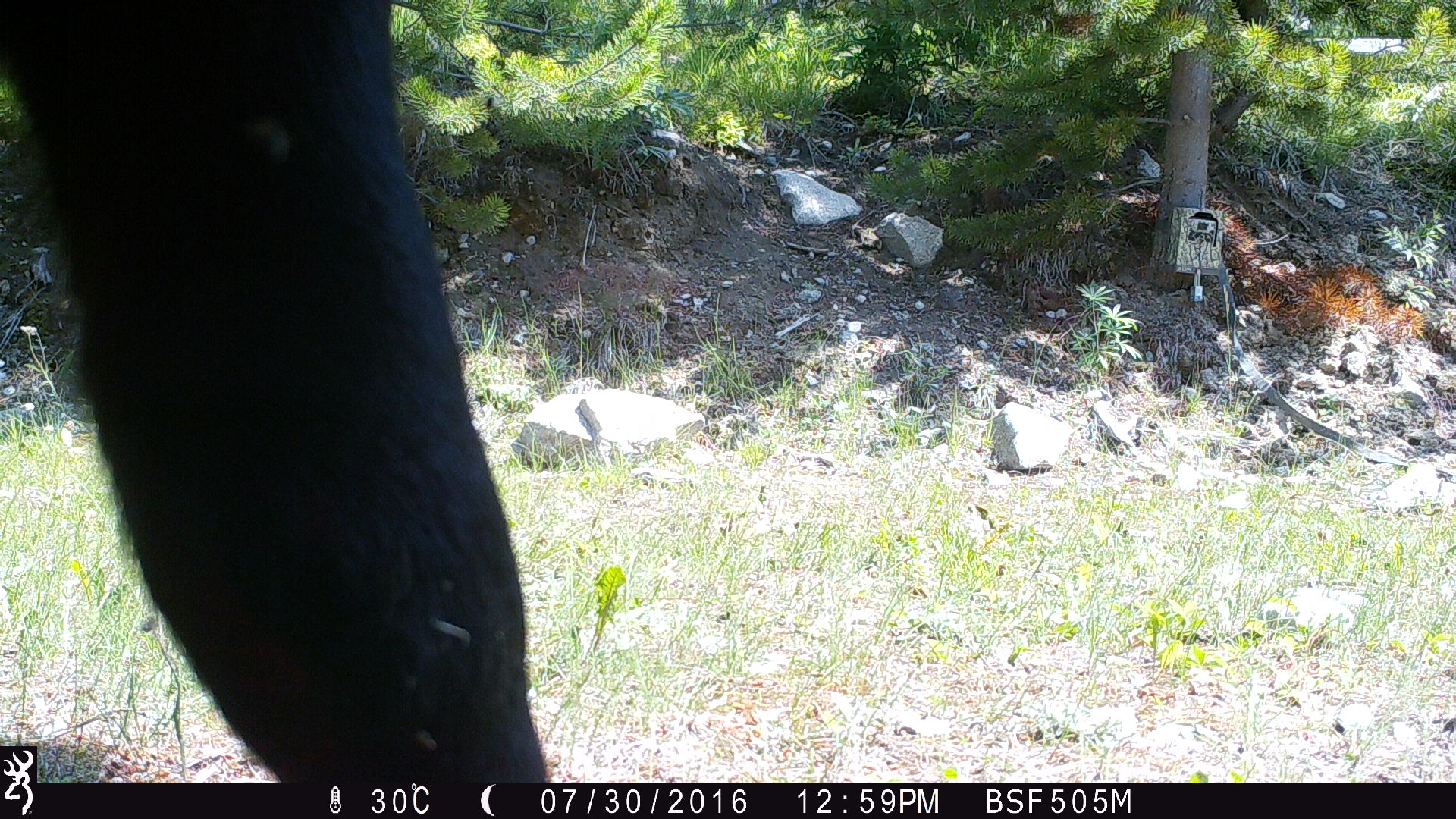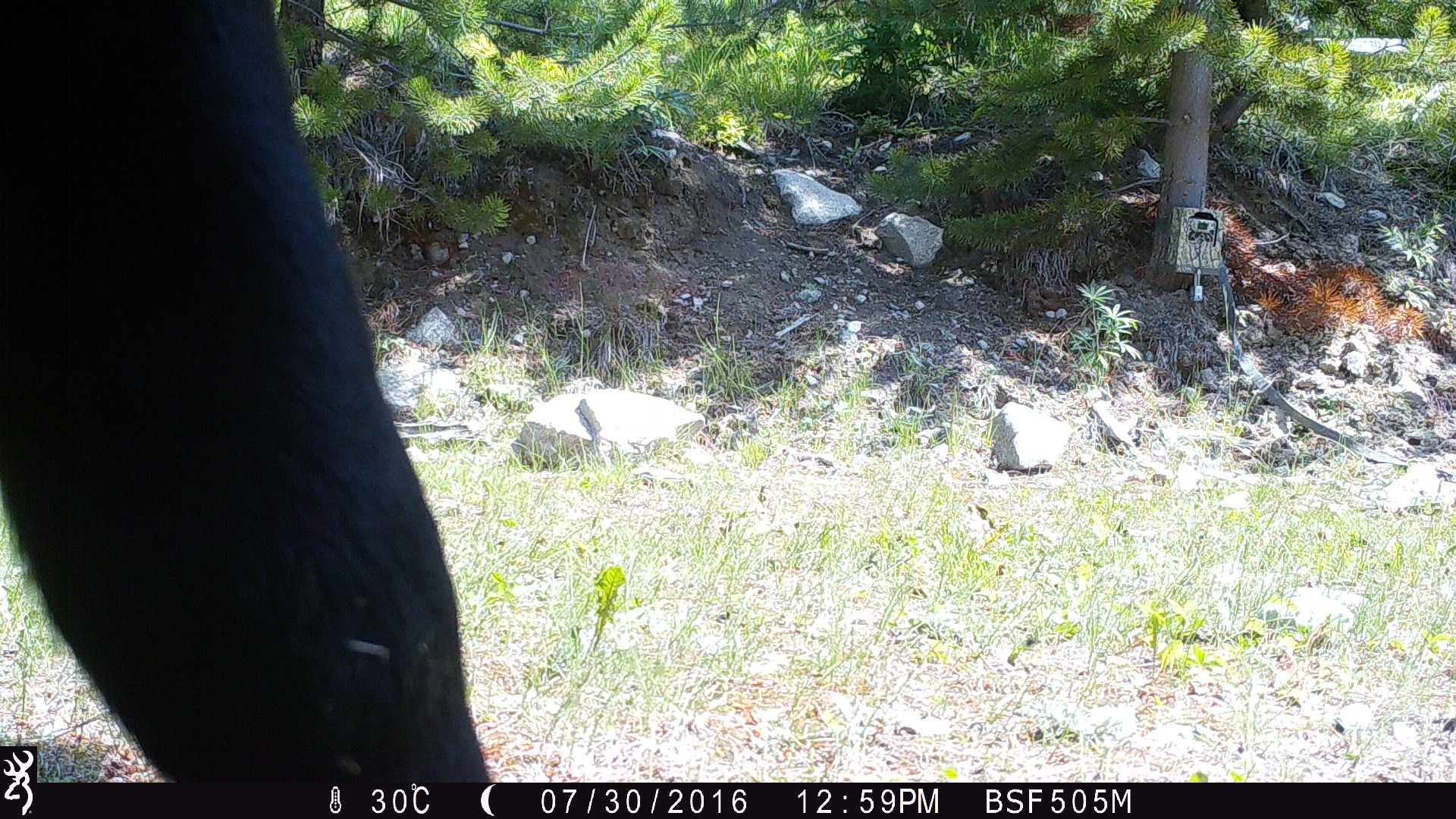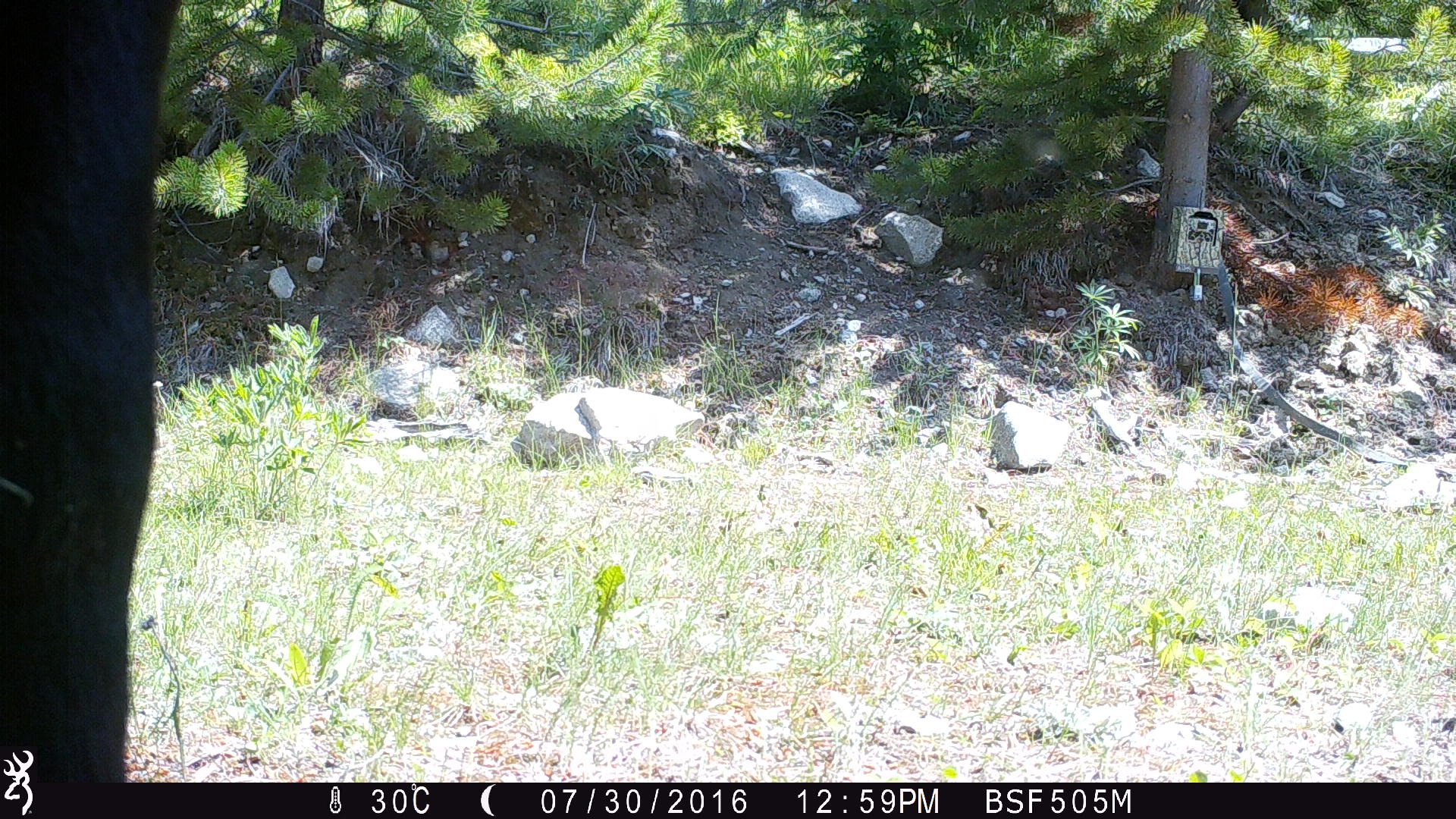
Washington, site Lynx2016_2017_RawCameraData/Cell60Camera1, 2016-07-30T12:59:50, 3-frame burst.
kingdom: Animalia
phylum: Chordata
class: Mammalia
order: Artiodactyla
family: Bovidae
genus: Bos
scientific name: Bos taurus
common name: domestic cattle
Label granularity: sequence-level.